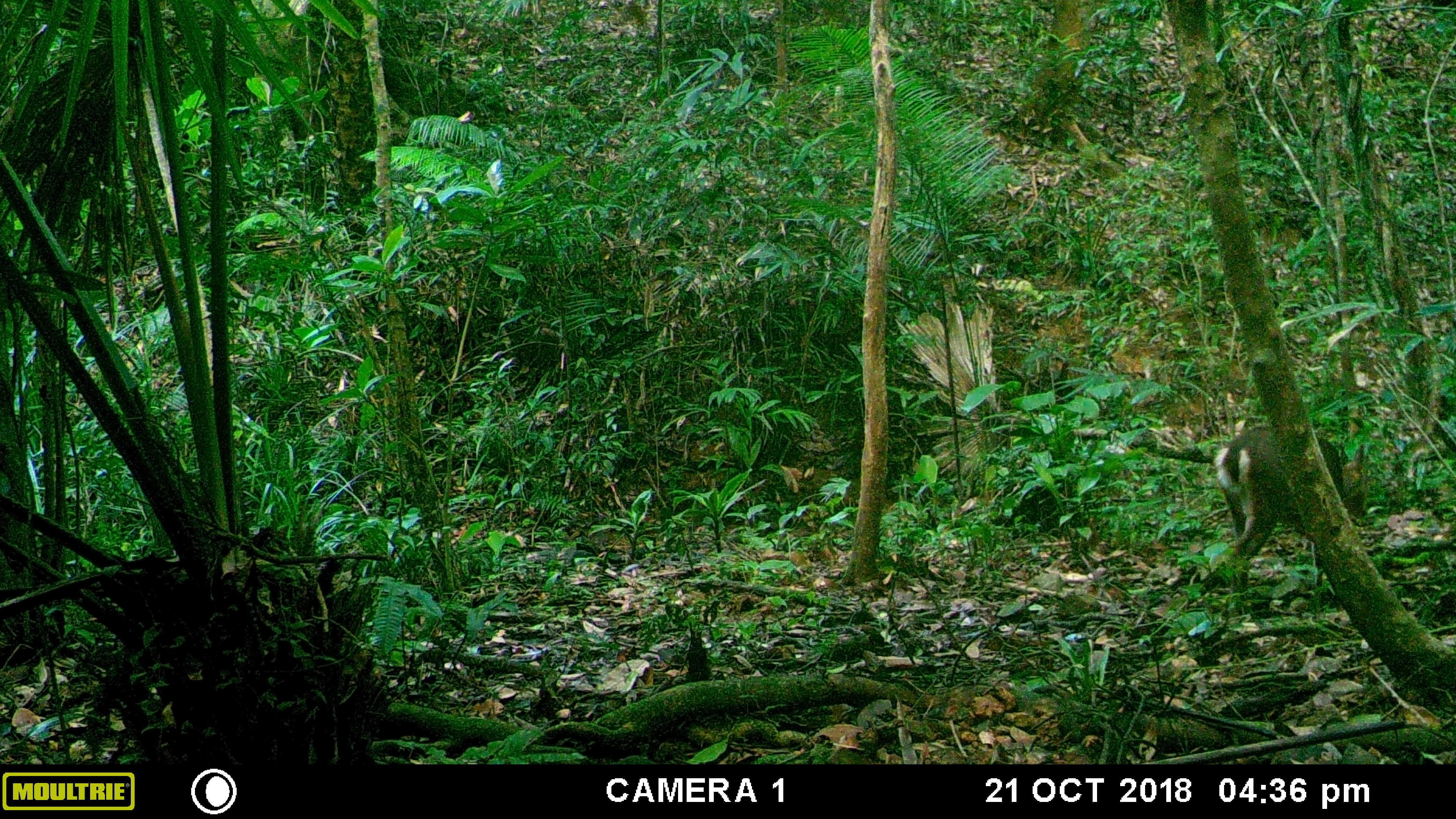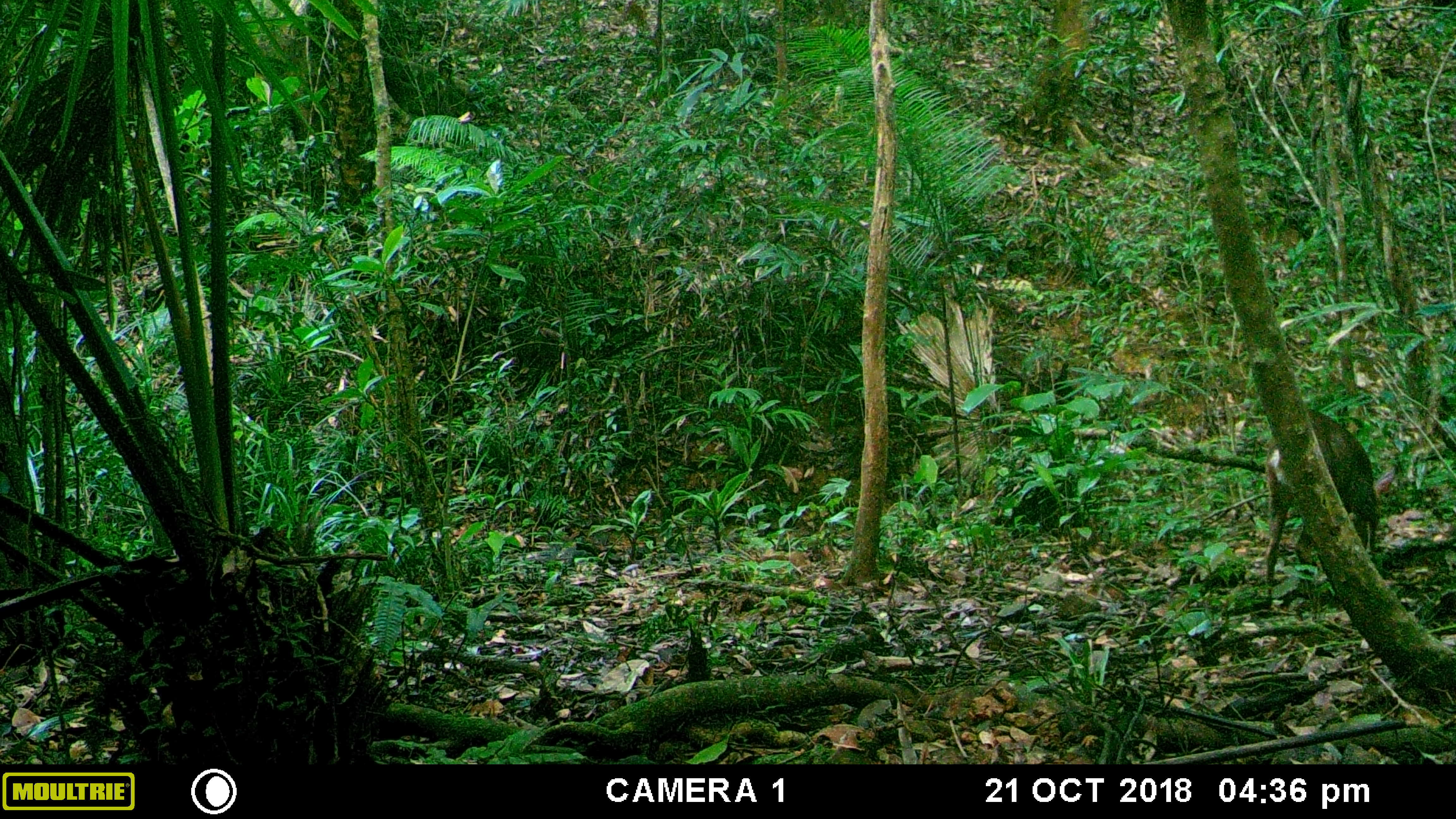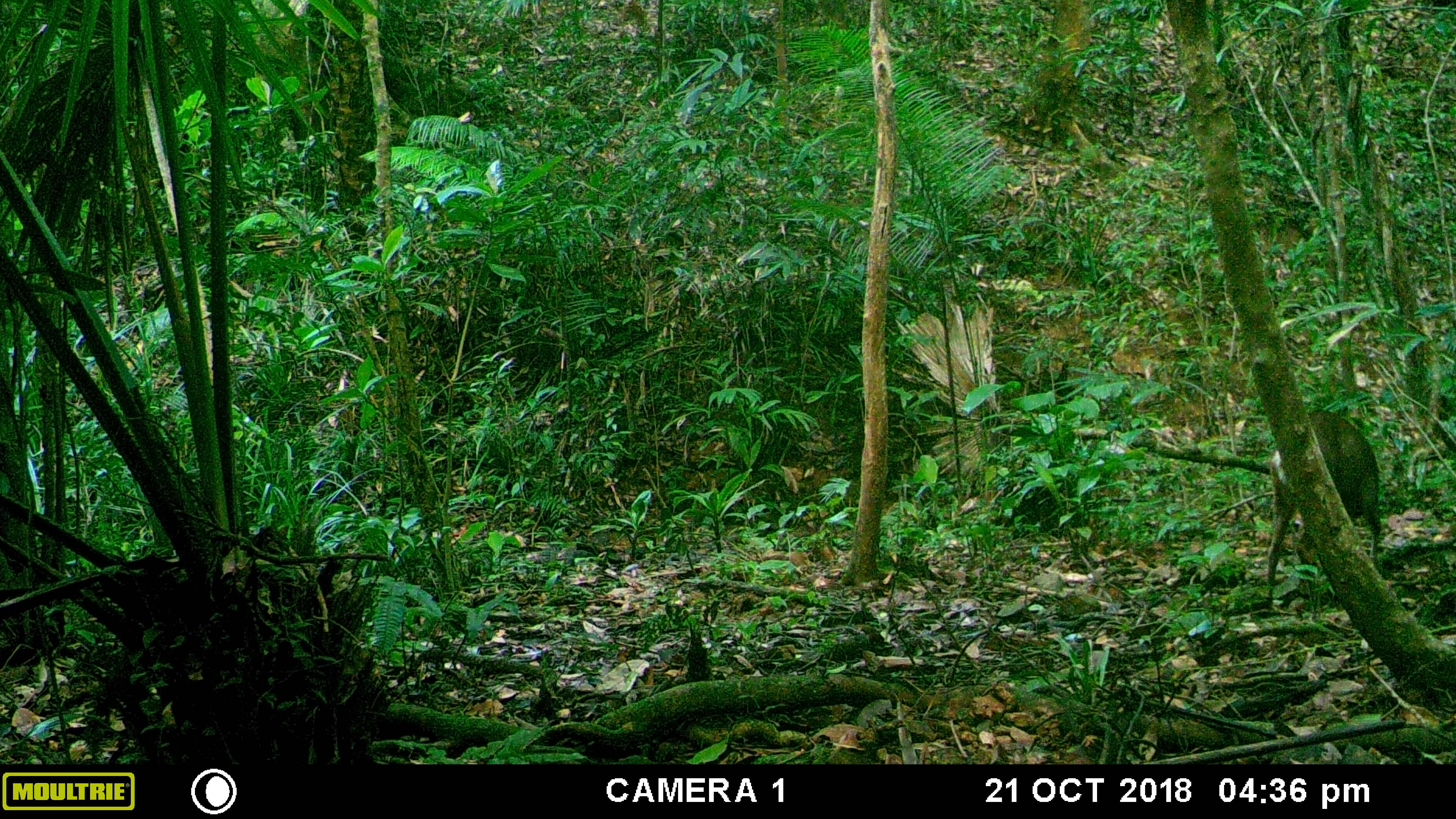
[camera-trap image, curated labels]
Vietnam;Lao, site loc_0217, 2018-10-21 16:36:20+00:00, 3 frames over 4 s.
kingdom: Animalia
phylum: Chordata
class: Mammalia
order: Artiodactyla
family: Cervidae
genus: Muntiacus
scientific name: Muntiacus vuquangensis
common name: large-antlered muntjac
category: large antlered muntjac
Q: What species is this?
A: Large antlered muntjac (large-antlered muntjac) (Muntiacus vuquangensis).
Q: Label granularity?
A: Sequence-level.